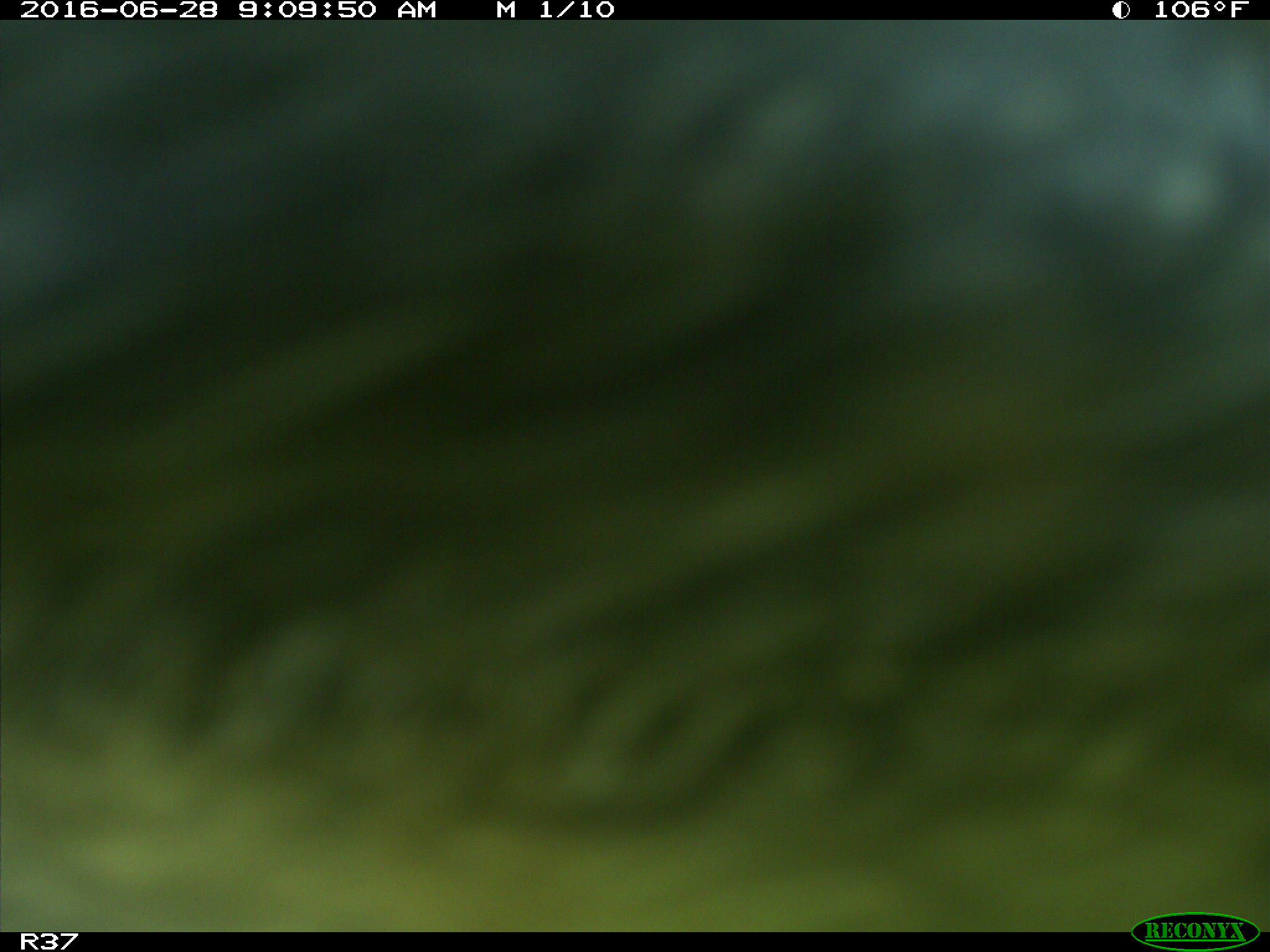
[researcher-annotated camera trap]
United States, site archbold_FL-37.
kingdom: Animalia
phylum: Chordata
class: Mammalia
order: Artiodactyla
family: Bovidae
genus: Bos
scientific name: Bos taurus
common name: domestic cow